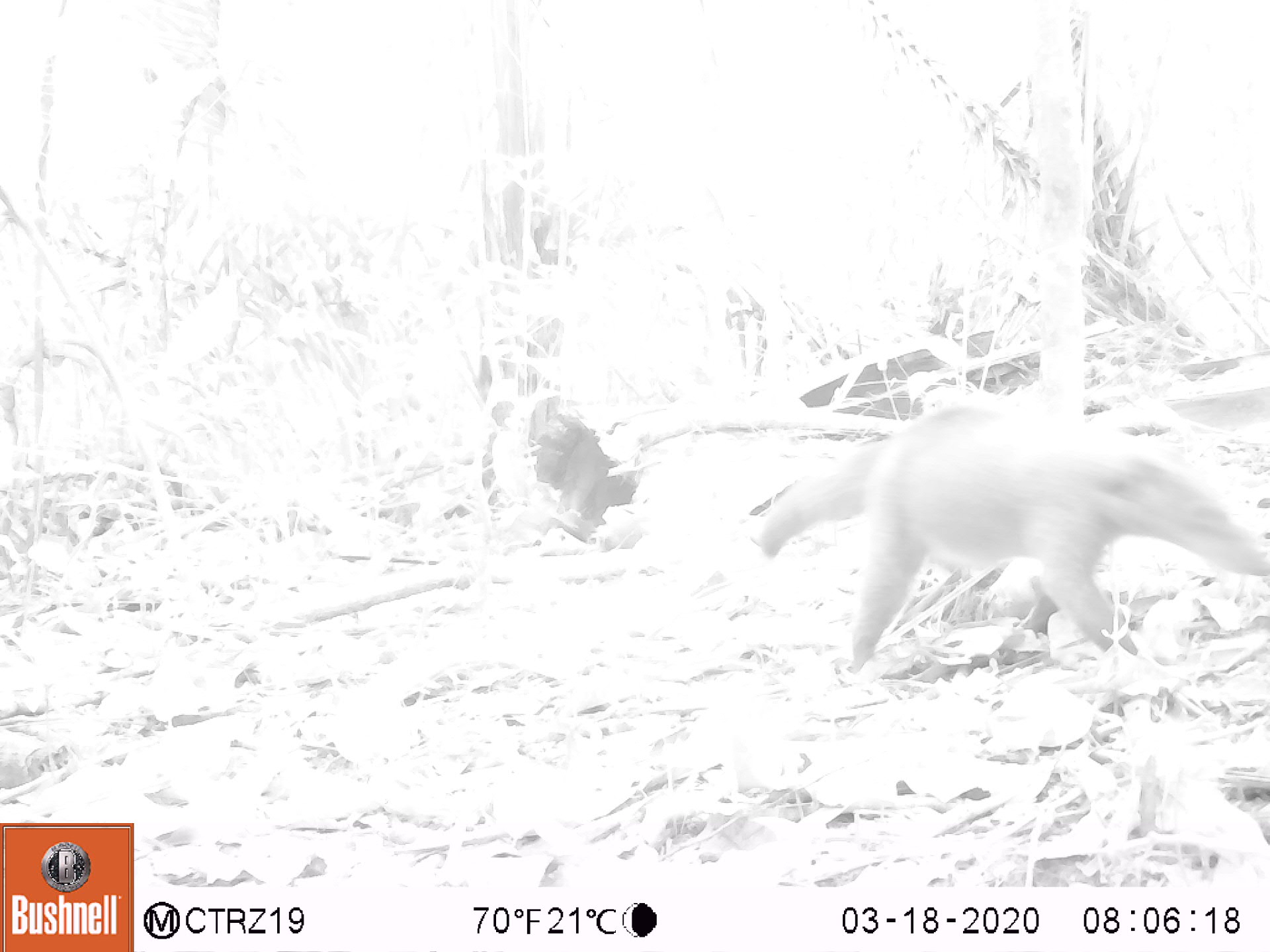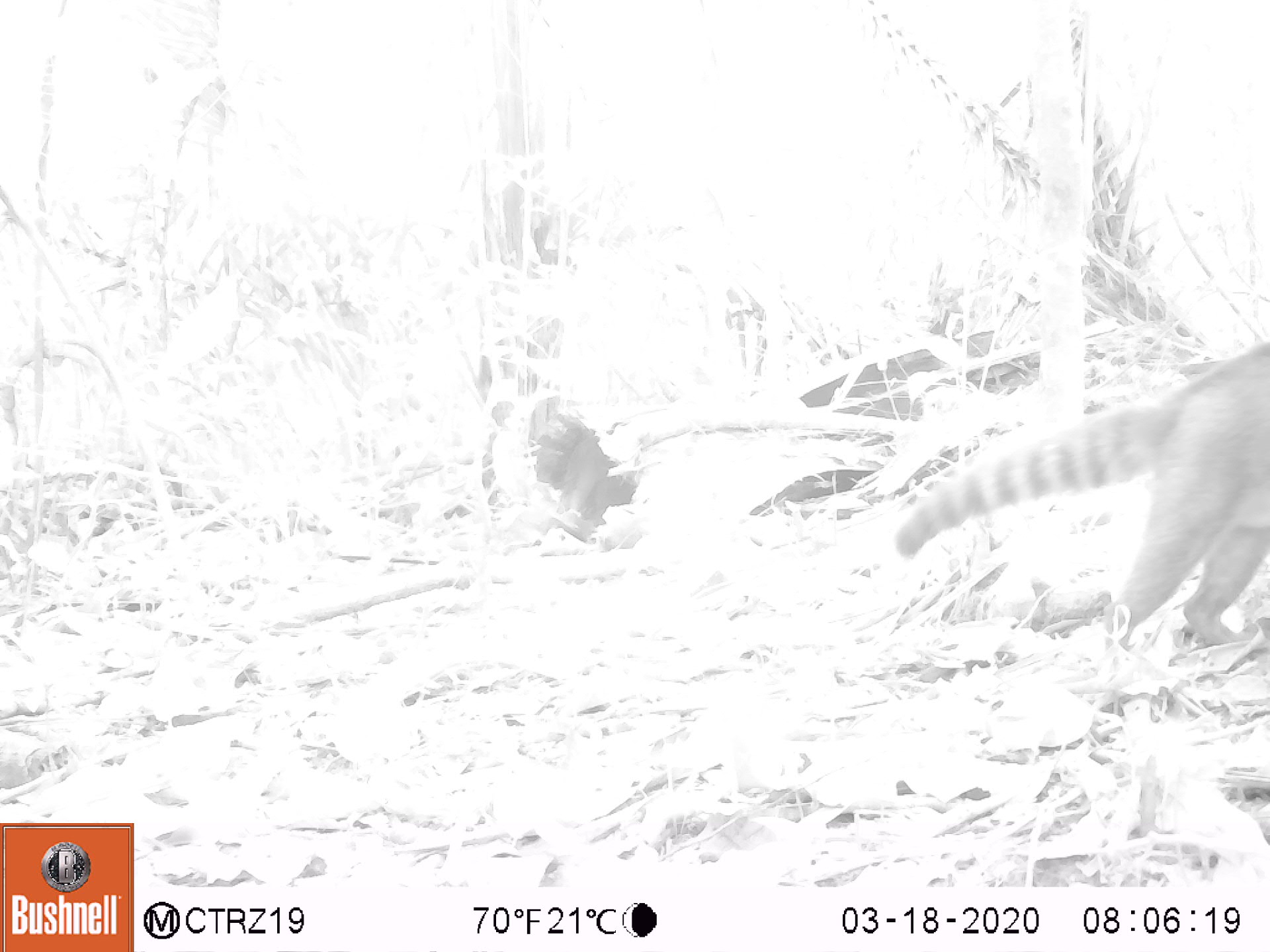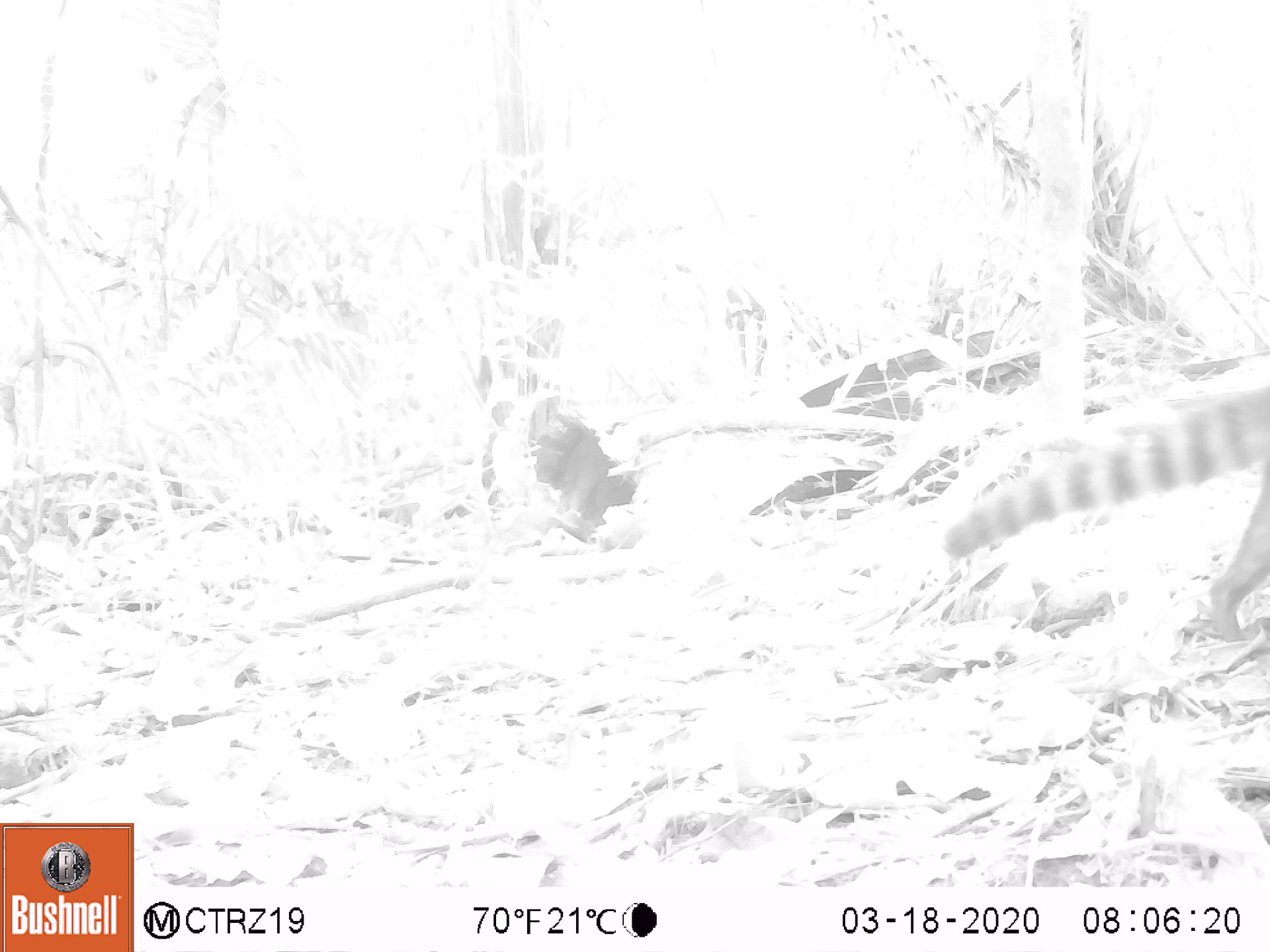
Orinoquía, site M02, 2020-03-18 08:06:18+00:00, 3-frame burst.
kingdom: Animalia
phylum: Chordata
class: Mammalia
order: Carnivora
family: Procyonidae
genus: Nasua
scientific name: Nasua nasua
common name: south american coati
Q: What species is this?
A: South american coati (Nasua nasua).